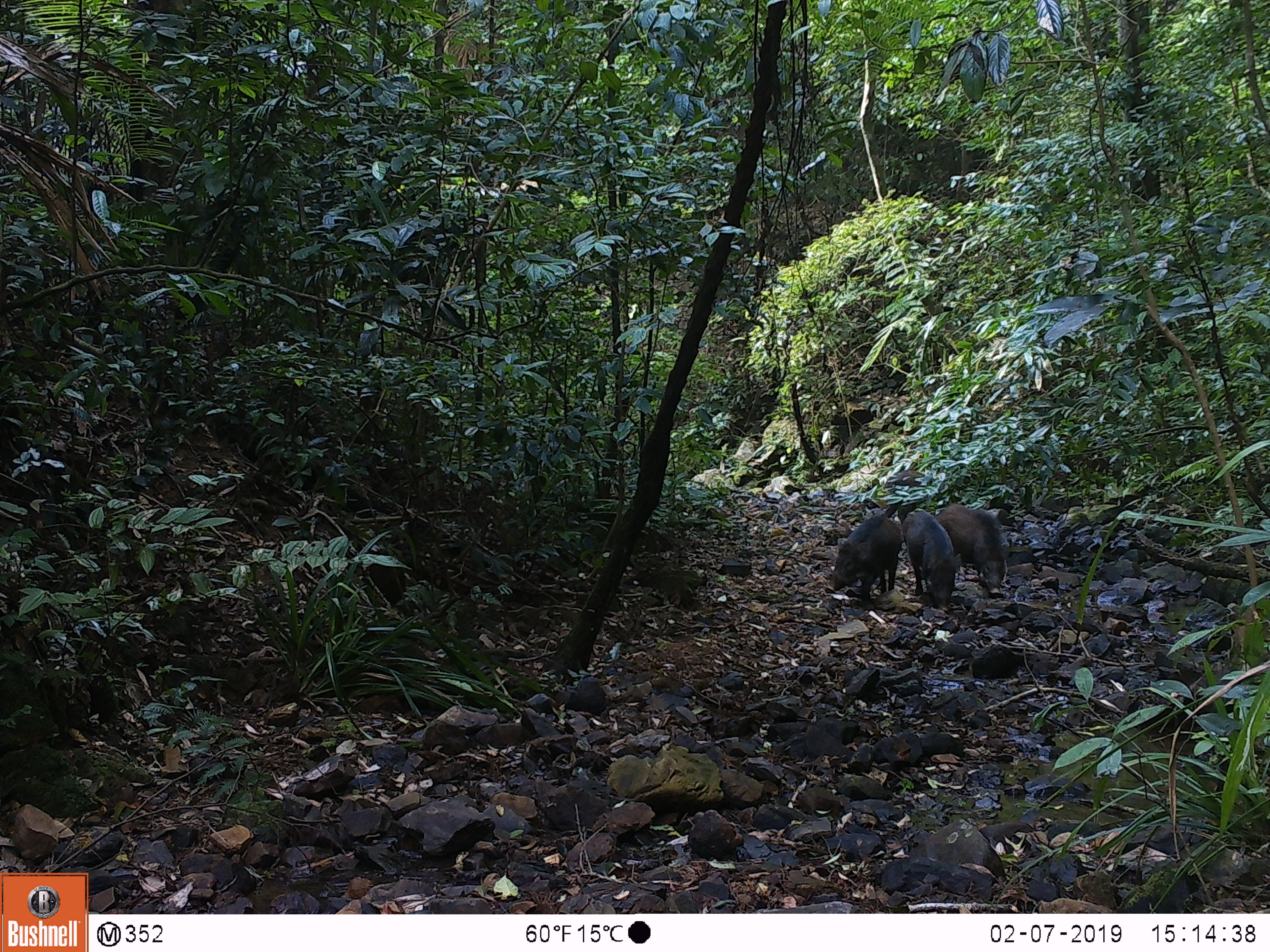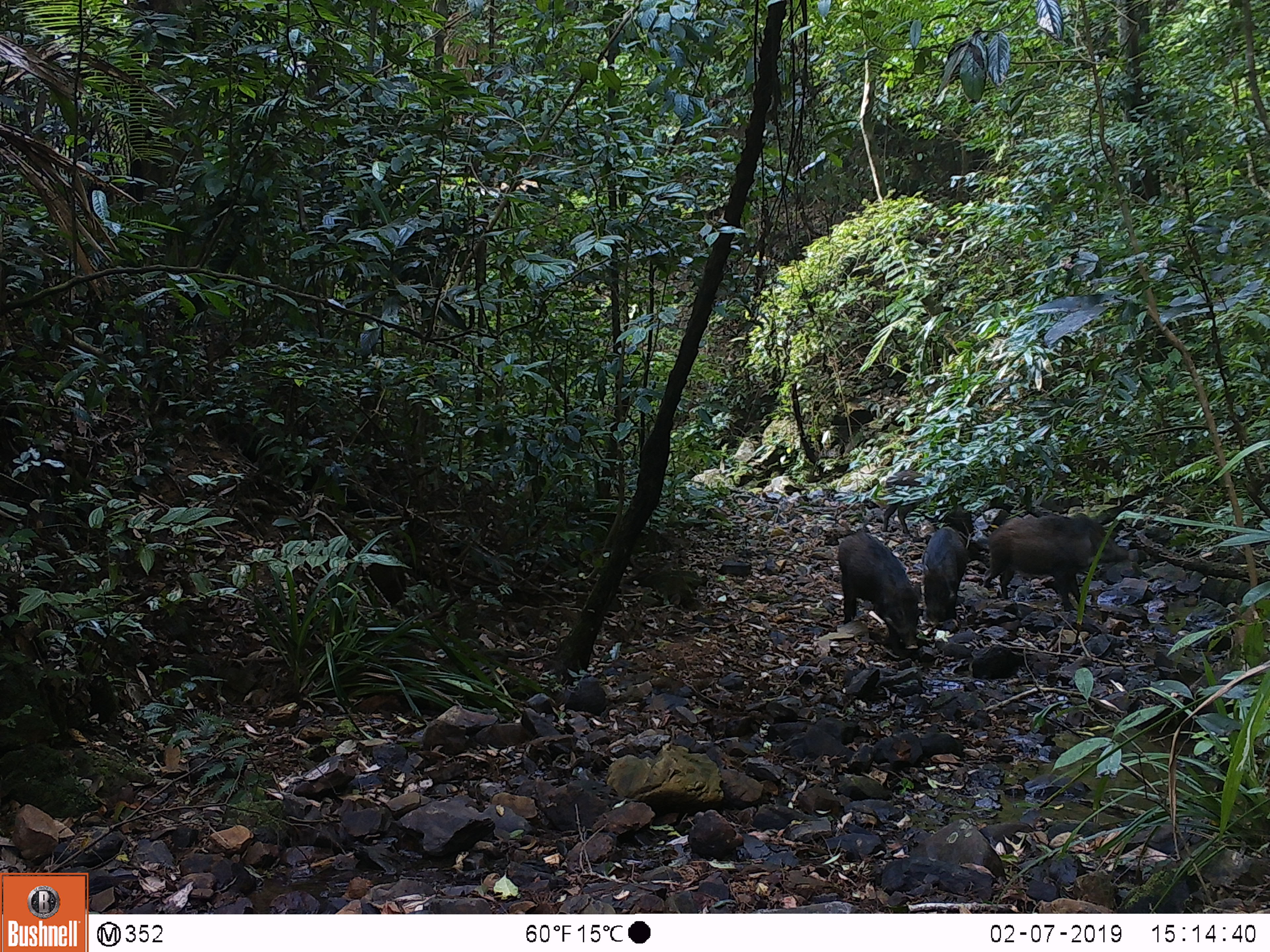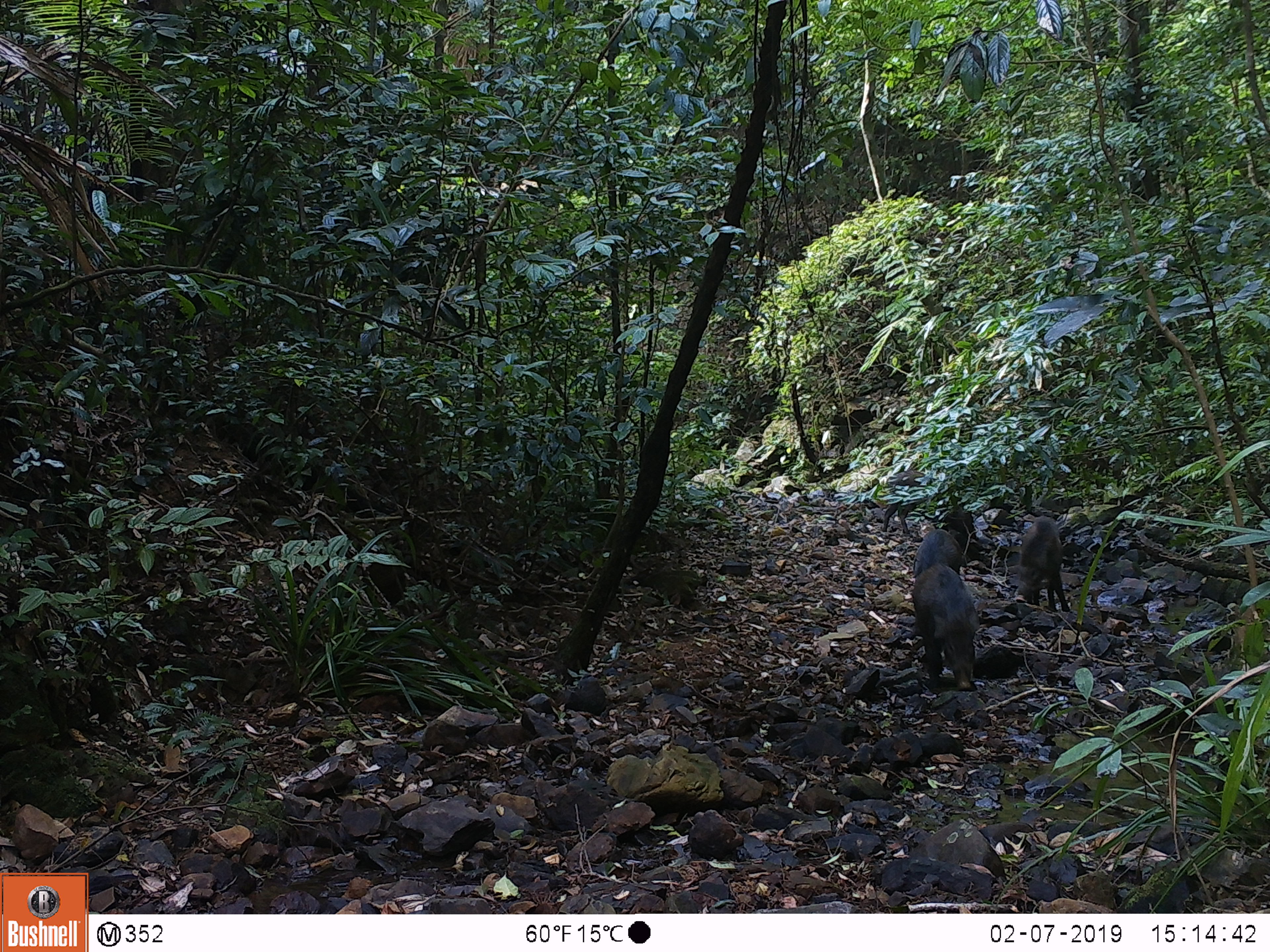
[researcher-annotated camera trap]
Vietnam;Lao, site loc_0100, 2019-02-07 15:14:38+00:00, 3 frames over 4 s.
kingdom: Animalia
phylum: Chordata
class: Mammalia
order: Artiodactyla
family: Suidae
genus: Sus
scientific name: Sus scrofa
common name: eurasian wild pig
Eurasian wild pig (Sus scrofa). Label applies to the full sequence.